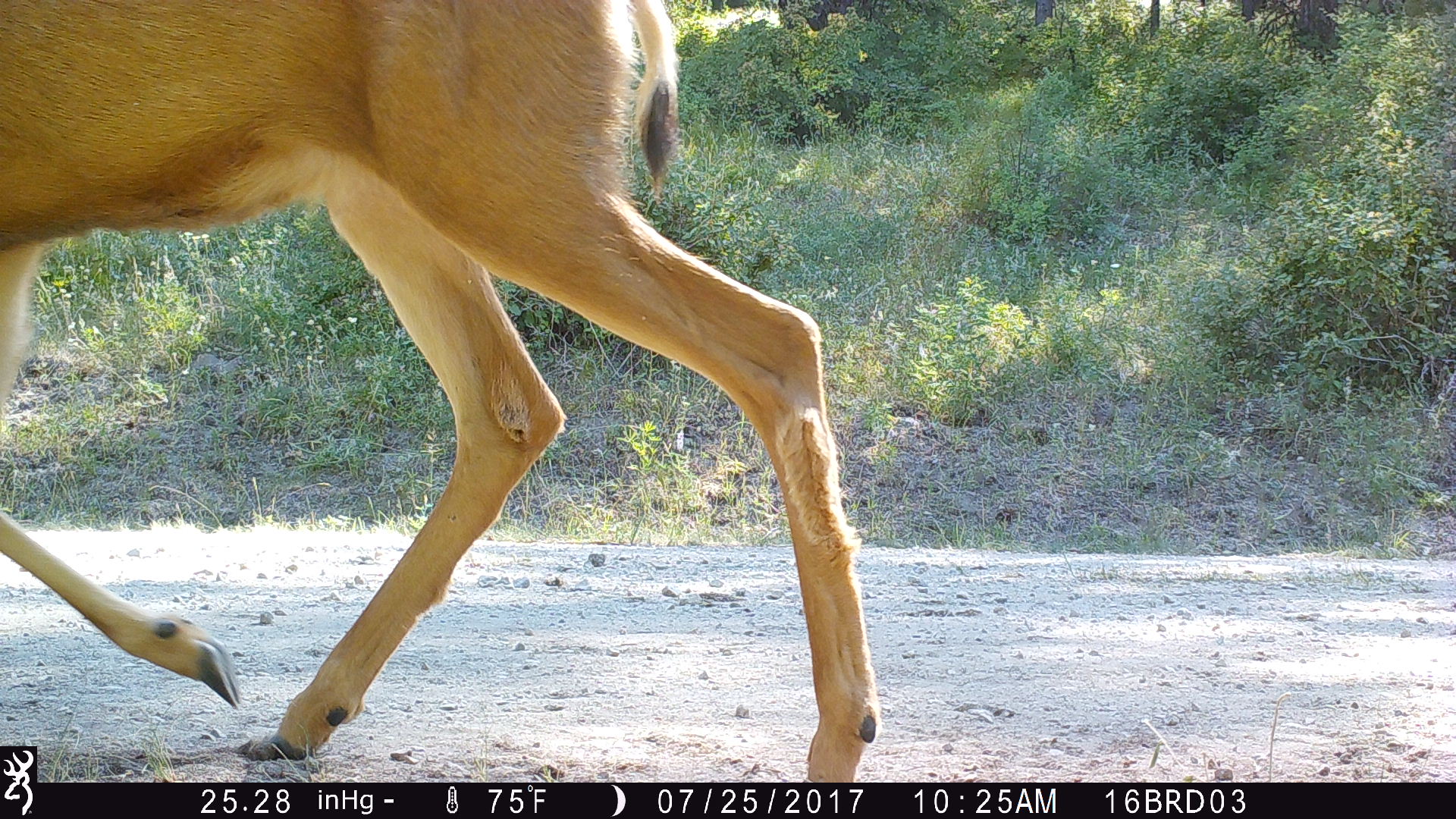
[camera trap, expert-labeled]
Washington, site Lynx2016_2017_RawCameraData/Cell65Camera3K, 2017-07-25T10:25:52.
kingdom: Animalia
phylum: Chordata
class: Mammalia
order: Artiodactyla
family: Cervidae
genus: Odocoileus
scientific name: Odocoileus hemionus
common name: mule deer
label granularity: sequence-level